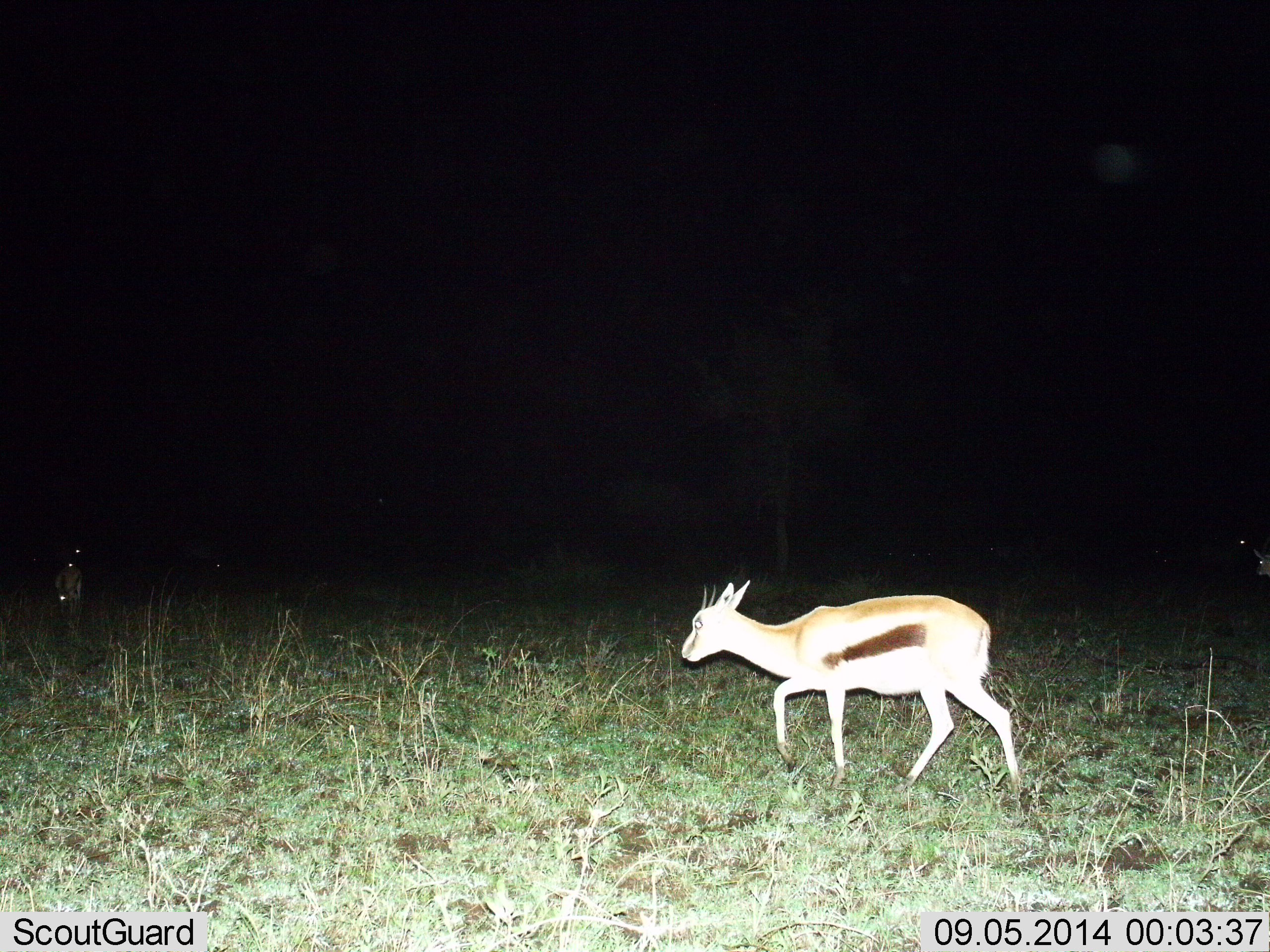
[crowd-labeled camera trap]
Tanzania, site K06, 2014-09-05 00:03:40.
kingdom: Animalia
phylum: Chordata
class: Mammalia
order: Artiodactyla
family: Bovidae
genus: Eudorcas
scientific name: Eudorcas thomsonii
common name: thomson's gazelle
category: gazellethomsons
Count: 1.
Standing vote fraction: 20%.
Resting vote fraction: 0%.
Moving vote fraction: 80%.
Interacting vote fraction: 0%.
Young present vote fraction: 0%.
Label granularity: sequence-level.